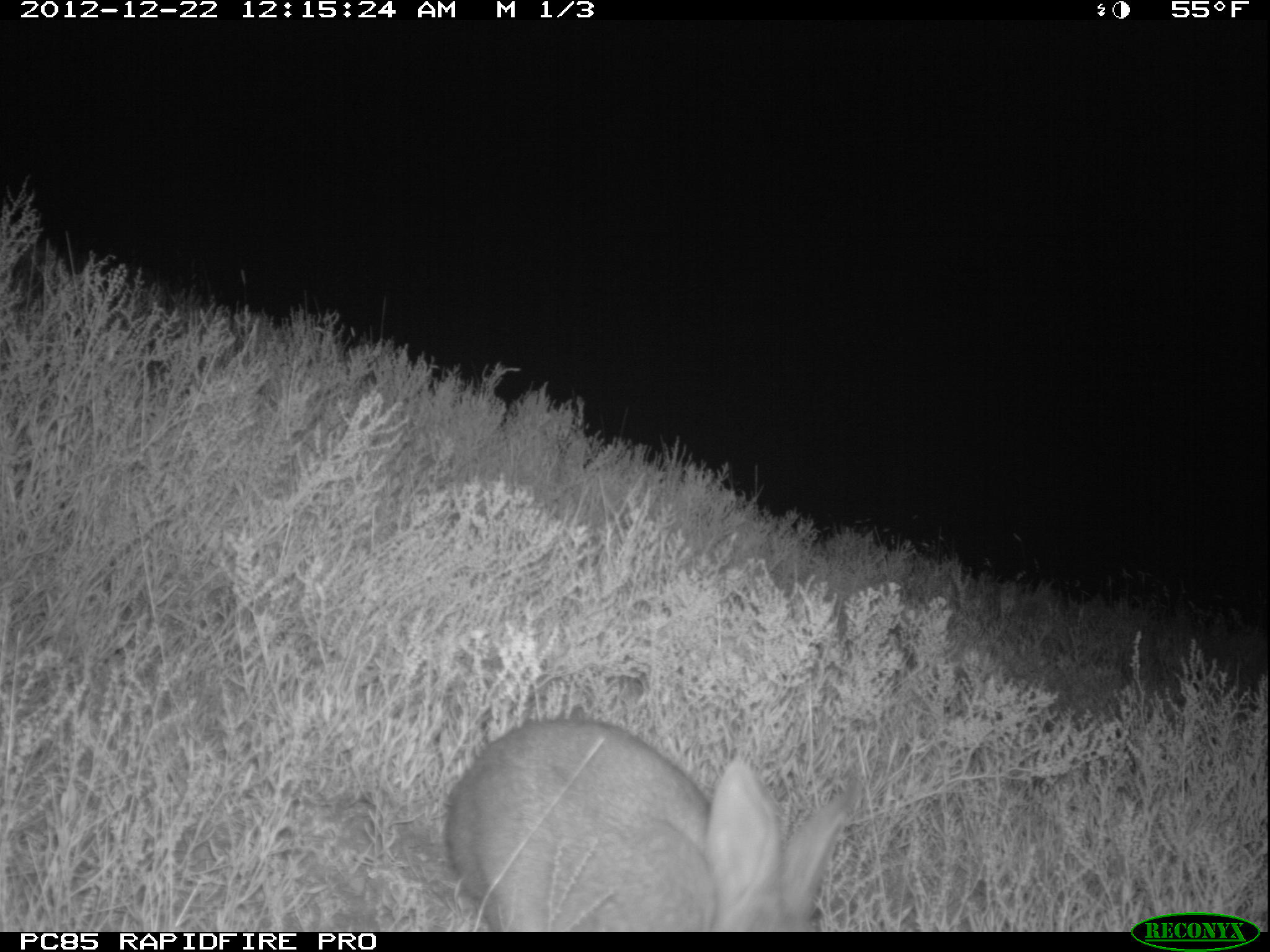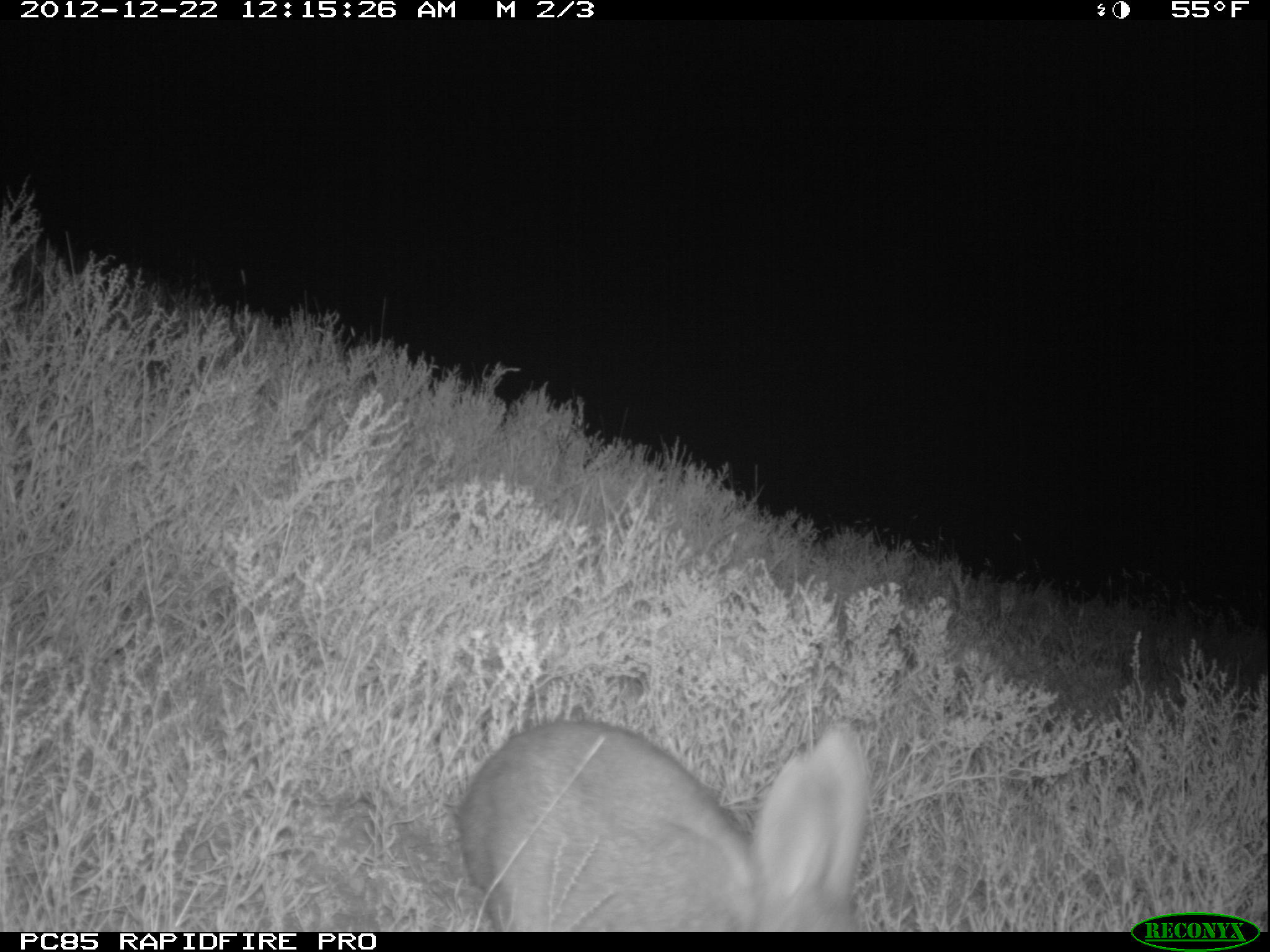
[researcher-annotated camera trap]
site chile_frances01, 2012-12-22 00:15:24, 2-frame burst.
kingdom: Animalia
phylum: Chordata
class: Mammalia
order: Lagomorpha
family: Leporidae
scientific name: Leporidae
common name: rabbits and hares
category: rabbit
Rabbit (rabbits and hares) (Leporidae).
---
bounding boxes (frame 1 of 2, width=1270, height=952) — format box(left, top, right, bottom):
rabbit: box(438, 713, 859, 932)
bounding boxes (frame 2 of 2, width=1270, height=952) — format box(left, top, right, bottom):
rabbit: box(448, 715, 869, 932)